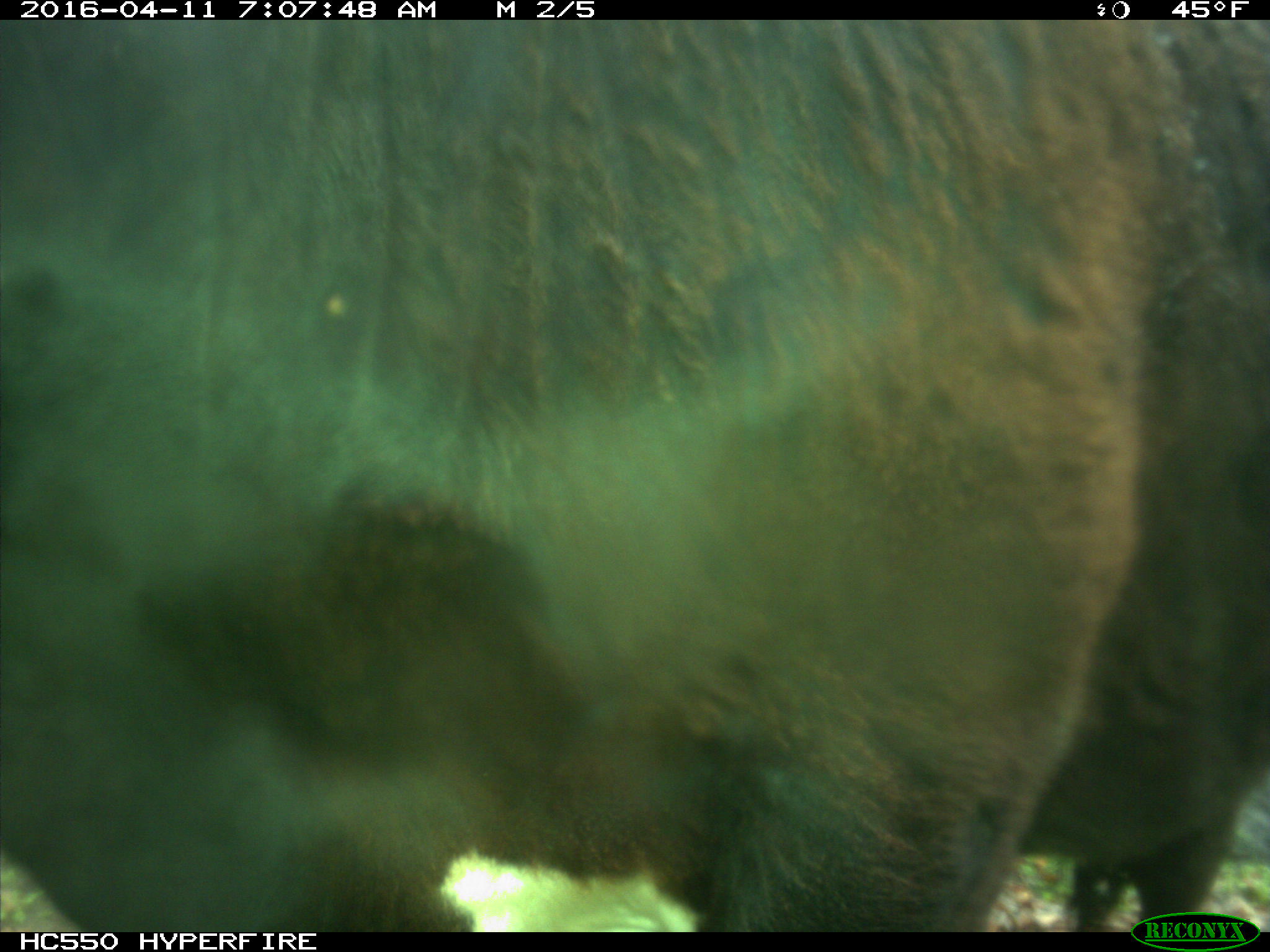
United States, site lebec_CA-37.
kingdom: Animalia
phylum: Chordata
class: Mammalia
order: Artiodactyla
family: Bovidae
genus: Bos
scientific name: Bos taurus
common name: domestic cow